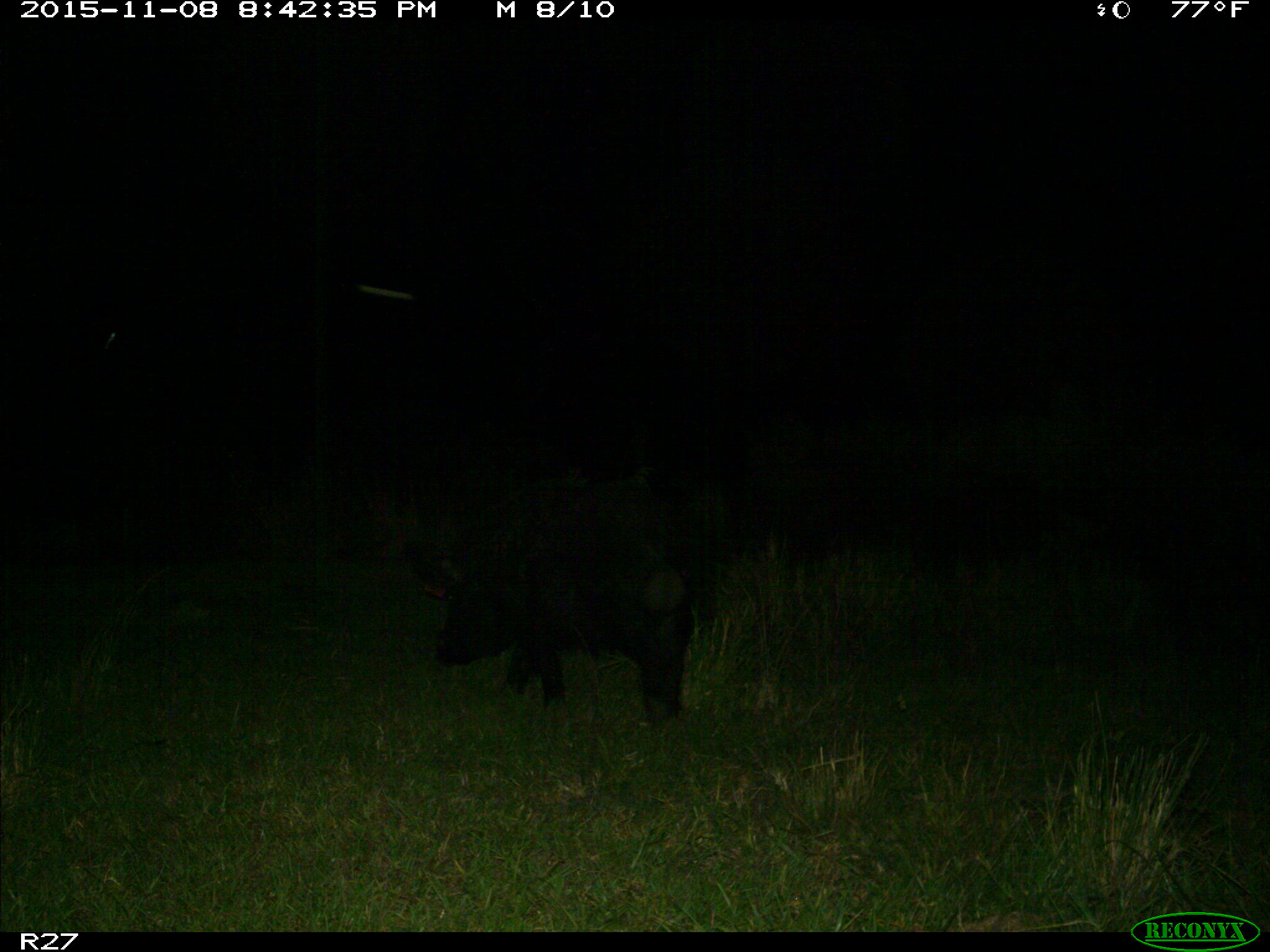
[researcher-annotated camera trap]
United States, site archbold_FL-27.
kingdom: Animalia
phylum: Chordata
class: Mammalia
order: Artiodactyla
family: Suidae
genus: Sus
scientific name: Sus scrofa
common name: wild boar